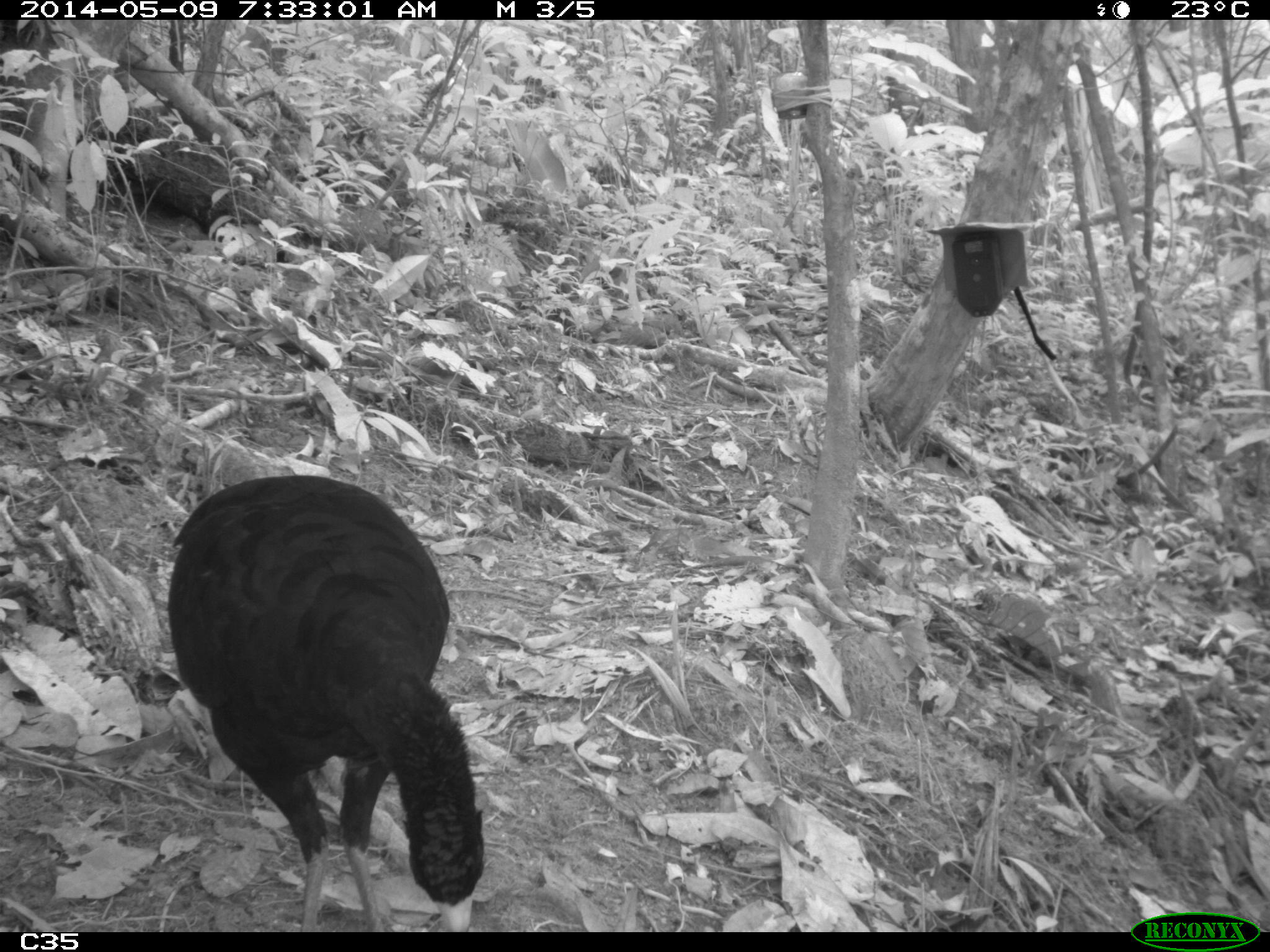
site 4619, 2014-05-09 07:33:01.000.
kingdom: Animalia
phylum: Chordata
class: Aves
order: Galliformes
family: Cracidae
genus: Crax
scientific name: Crax alector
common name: black curassow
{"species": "Crax alector (black curassow)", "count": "2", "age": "adult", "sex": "female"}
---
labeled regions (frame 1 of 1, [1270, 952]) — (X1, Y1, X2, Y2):
crax alector: (168, 468, 485, 931)